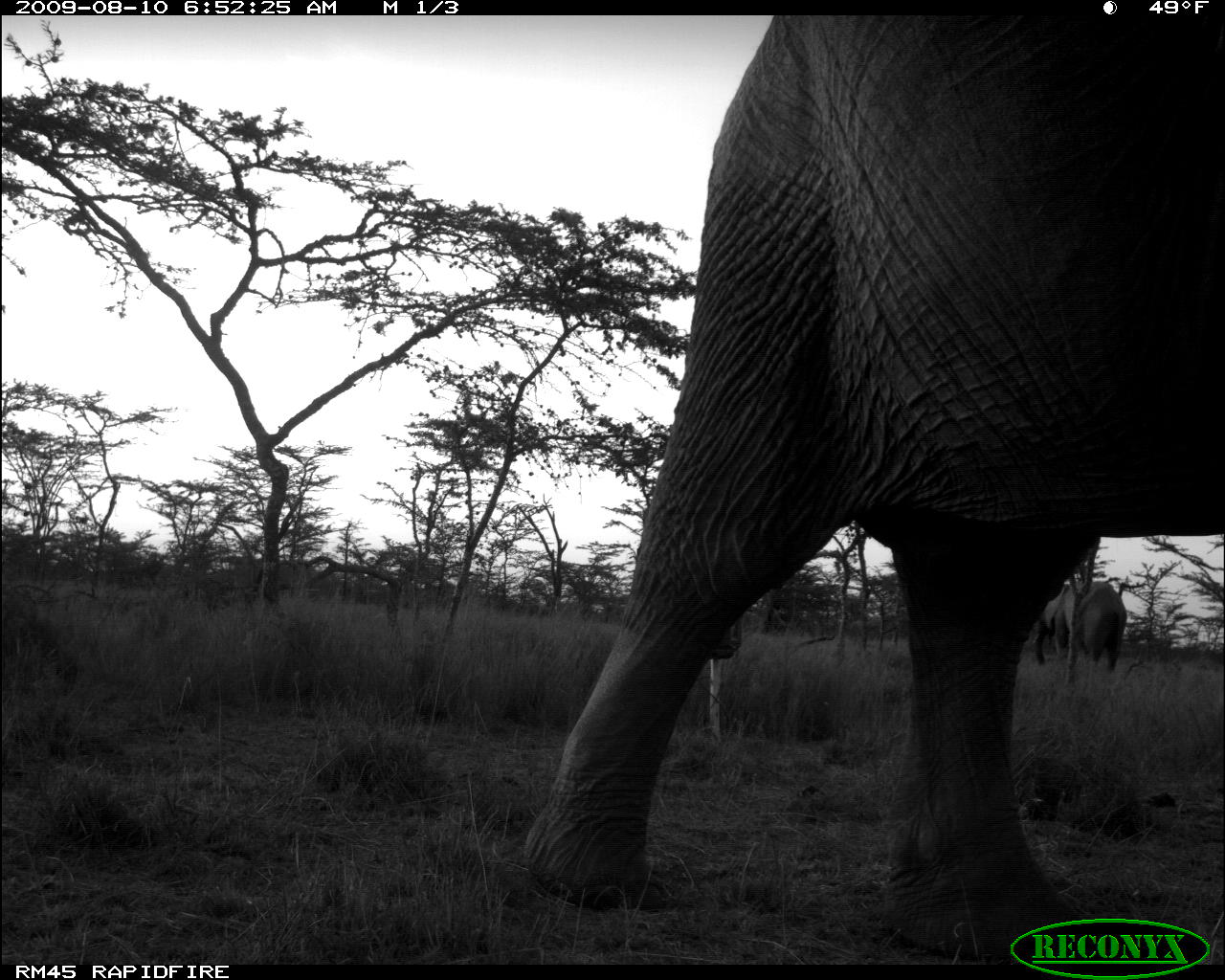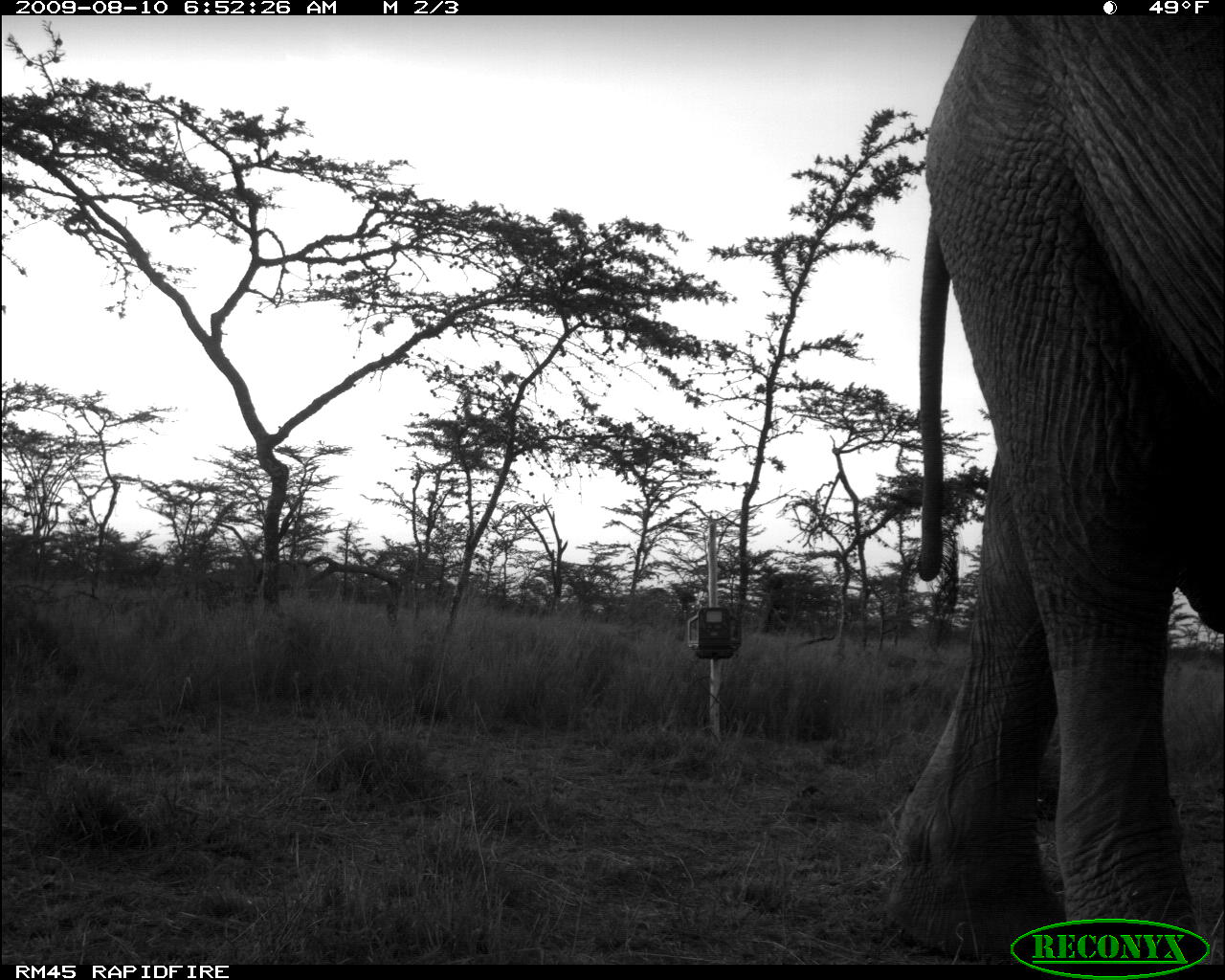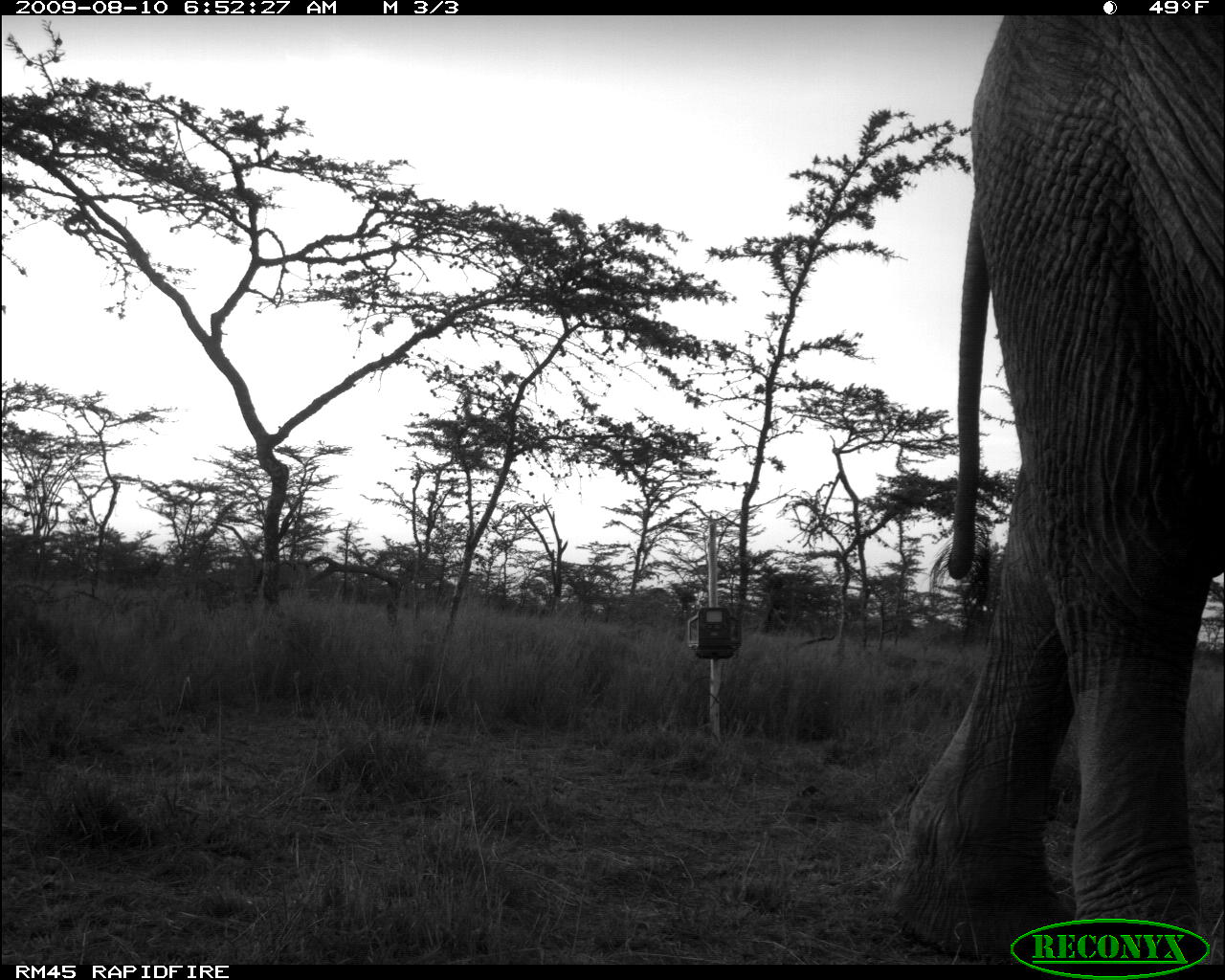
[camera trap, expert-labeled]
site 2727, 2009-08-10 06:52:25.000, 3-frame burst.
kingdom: Animalia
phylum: Chordata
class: Mammalia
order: Proboscidea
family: Elephantidae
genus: Loxodonta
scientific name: Loxodonta africana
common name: african bush elephant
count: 2